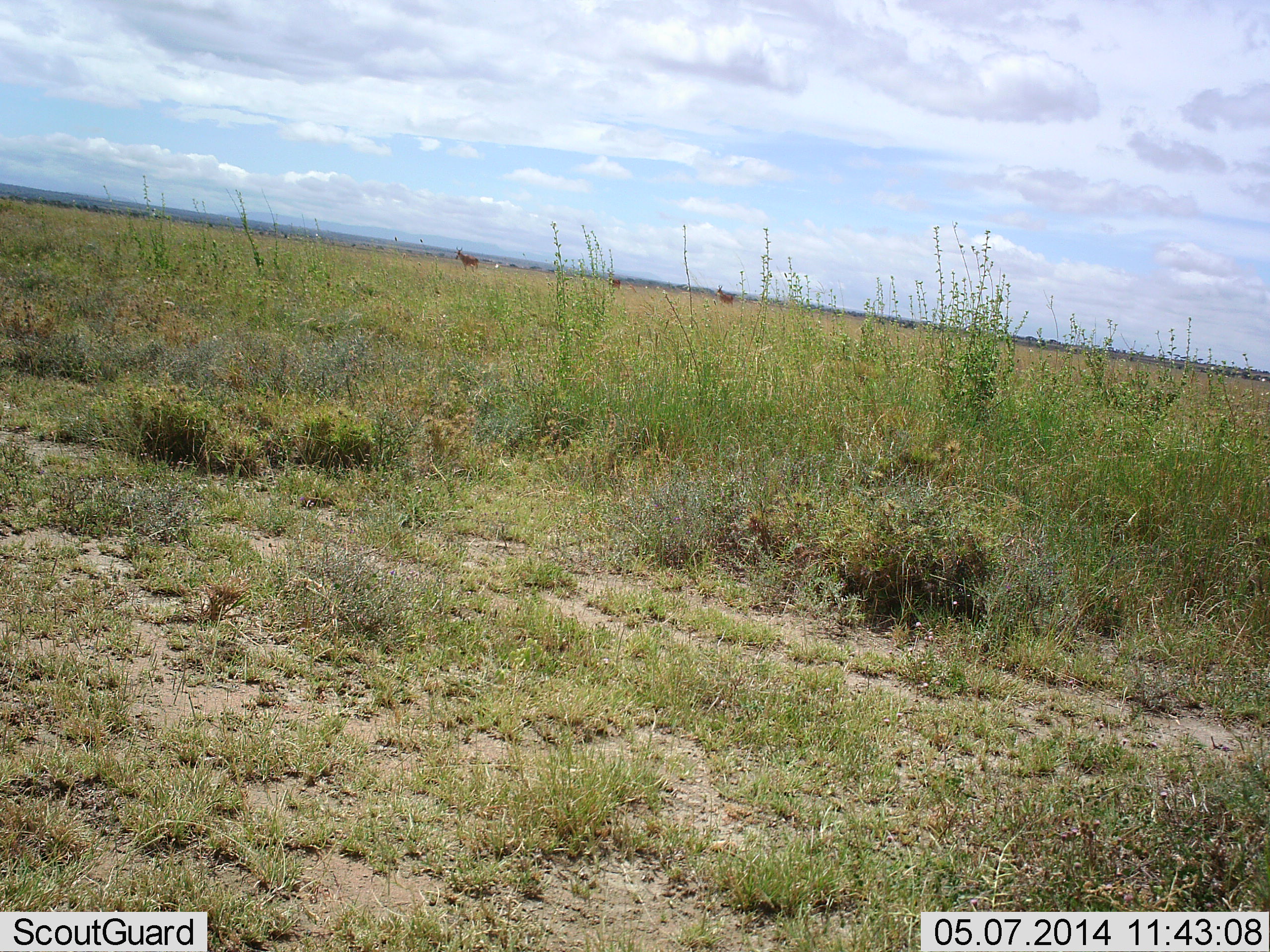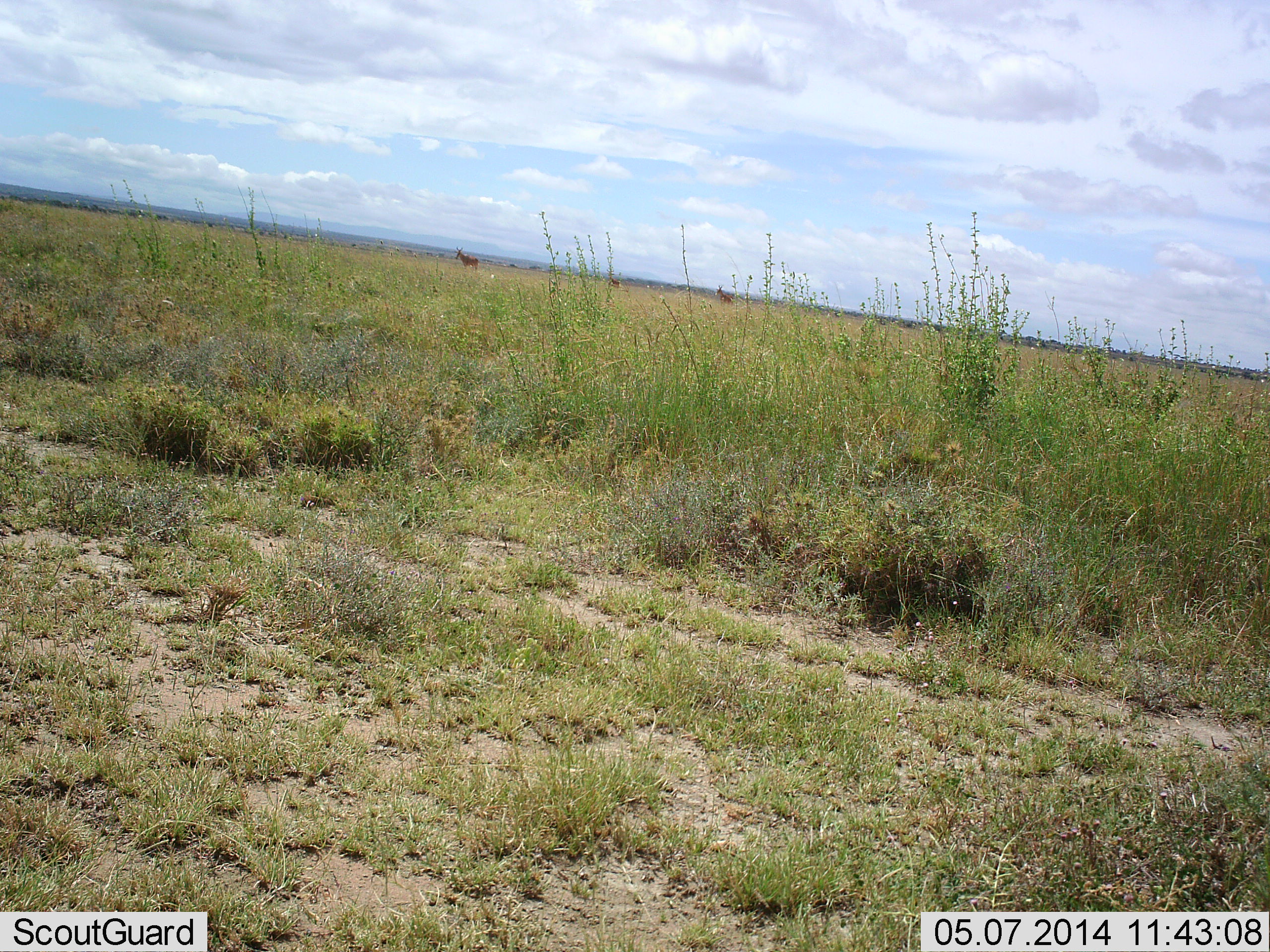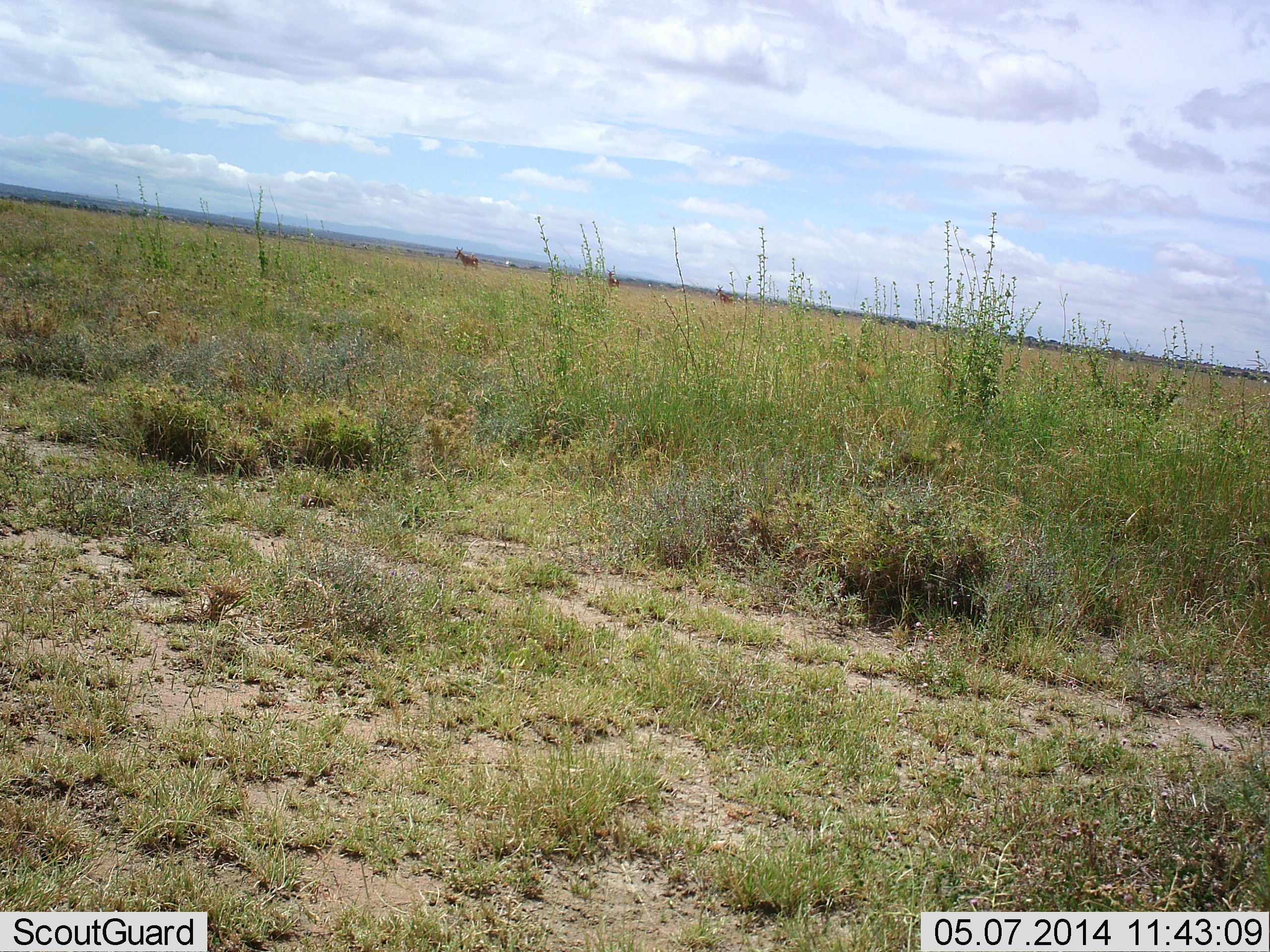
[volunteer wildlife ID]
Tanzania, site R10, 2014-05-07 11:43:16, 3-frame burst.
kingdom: Animalia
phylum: Chordata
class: Mammalia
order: Artiodactyla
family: Bovidae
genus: Alcelaphus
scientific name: Alcelaphus buselaphus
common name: hartebeest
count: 3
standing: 100%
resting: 0%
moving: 0%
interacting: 0%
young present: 0%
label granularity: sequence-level